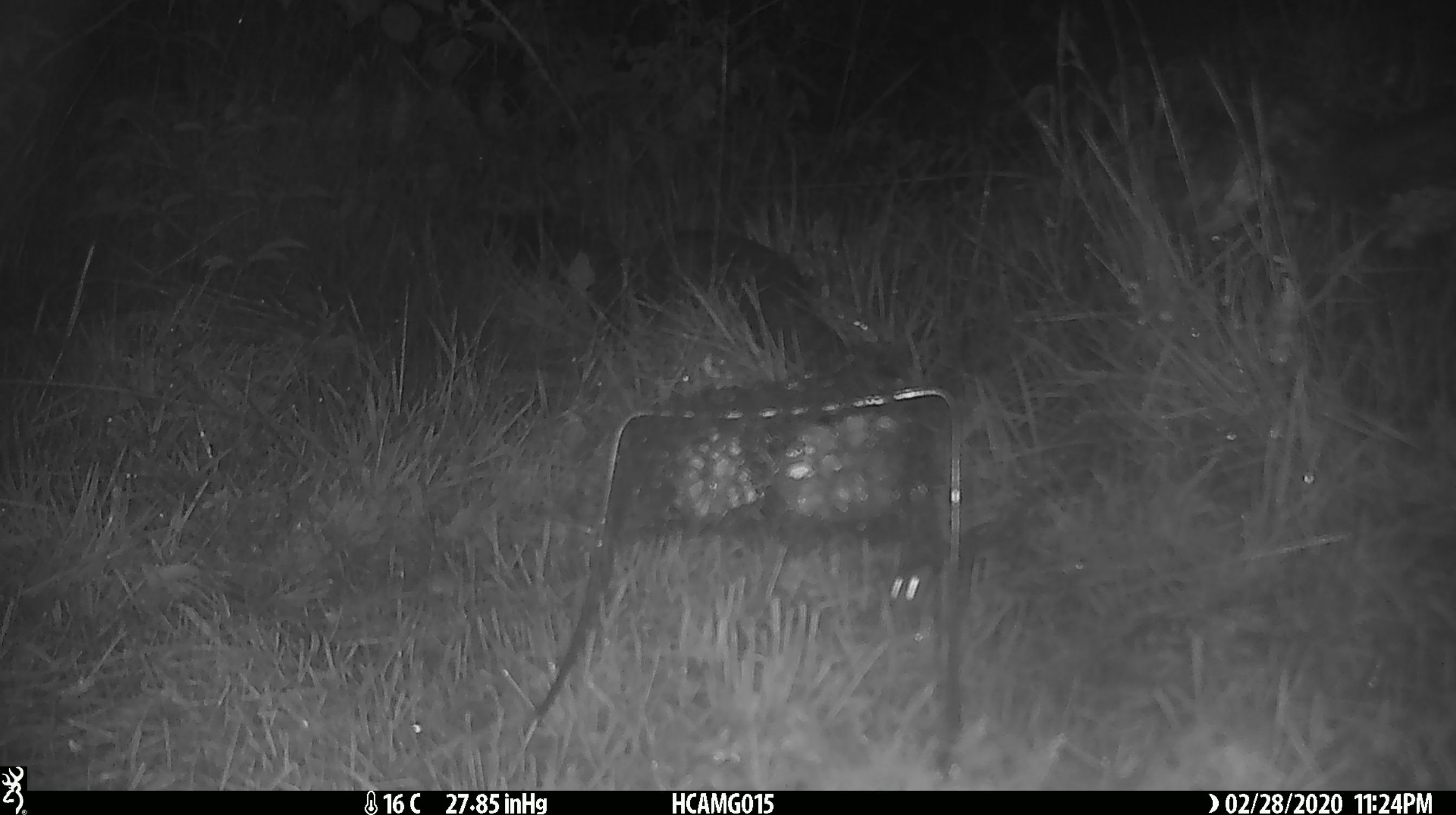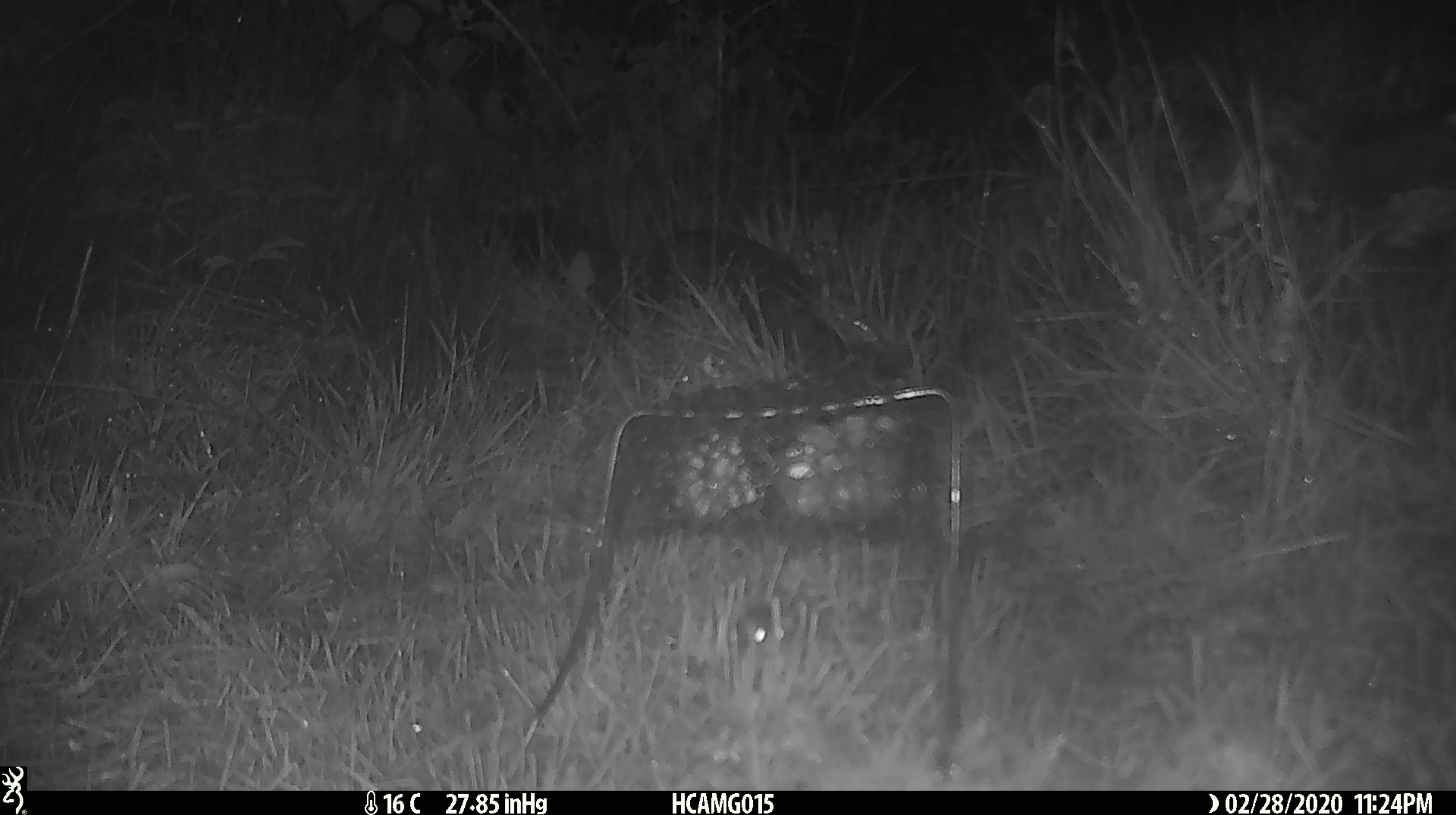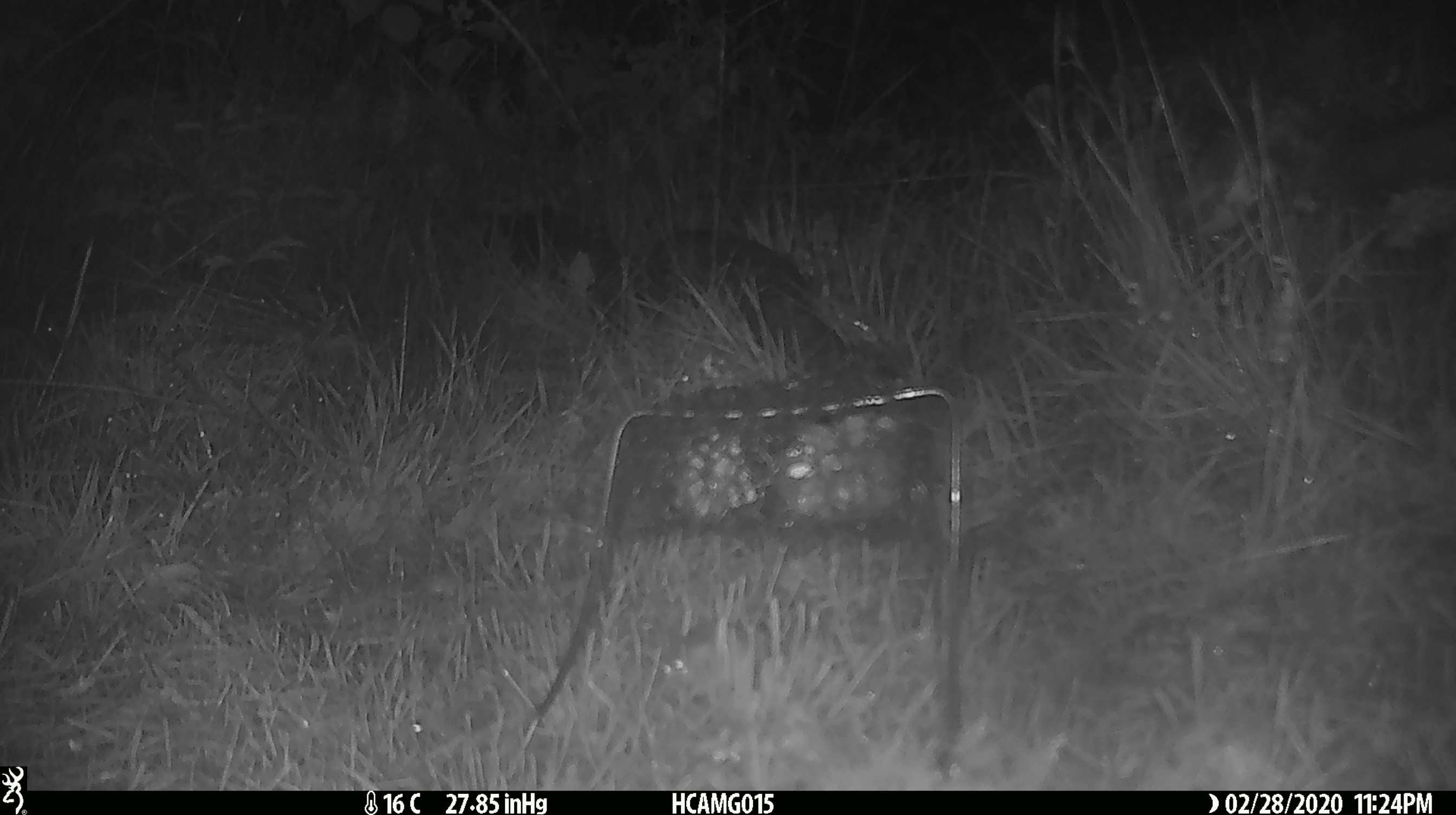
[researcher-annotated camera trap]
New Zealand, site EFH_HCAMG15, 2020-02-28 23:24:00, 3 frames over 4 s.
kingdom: Animalia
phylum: Chordata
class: Mammalia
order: Rodentia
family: Muridae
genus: Mus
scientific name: Mus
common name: mouse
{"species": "mouse (Mus)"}